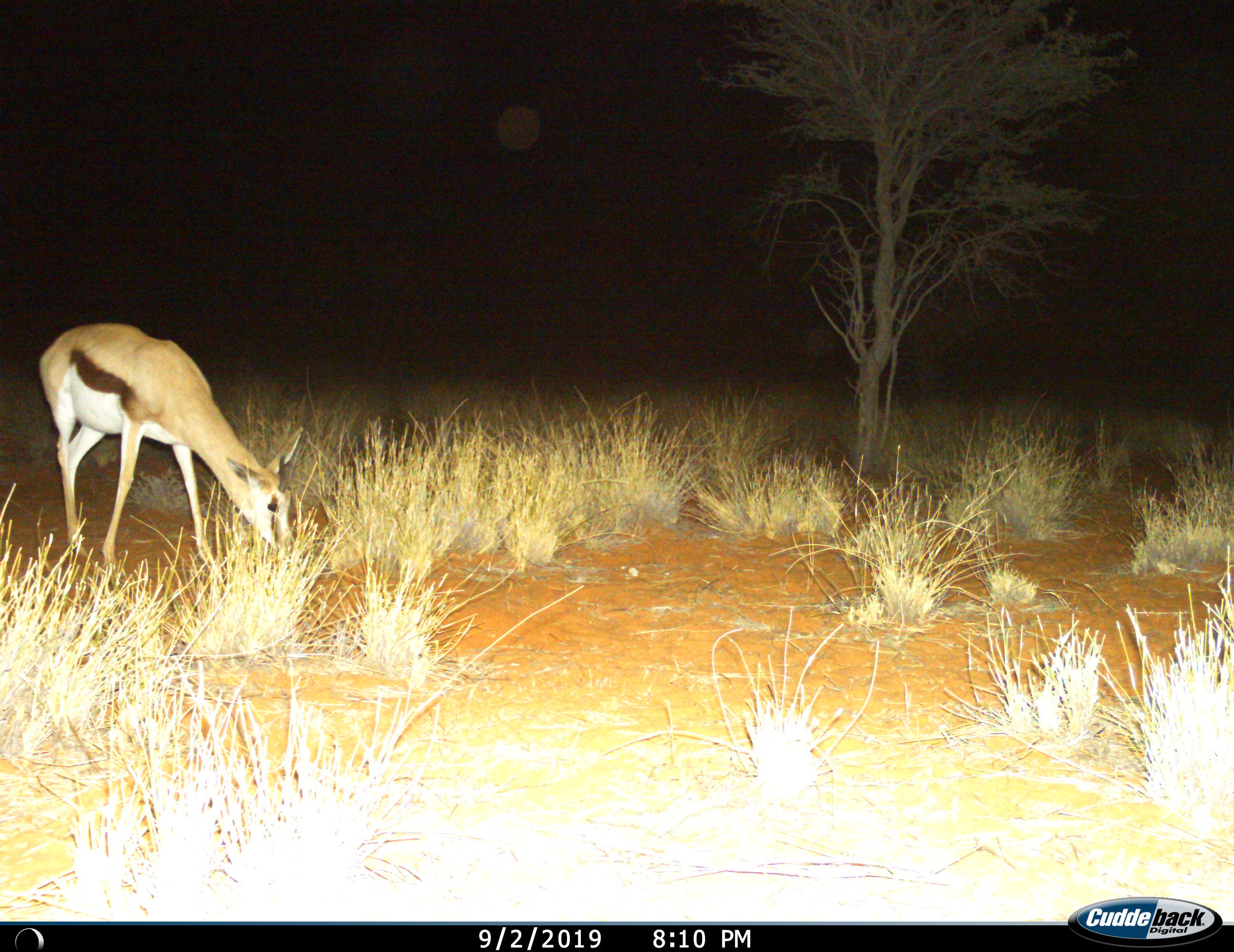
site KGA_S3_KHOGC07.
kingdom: Animalia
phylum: Chordata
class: Mammalia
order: Artiodactyla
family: Bovidae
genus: Antidorcas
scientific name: Antidorcas marsupialis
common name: springbok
Springbok (Antidorcas marsupialis), count 1. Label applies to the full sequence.